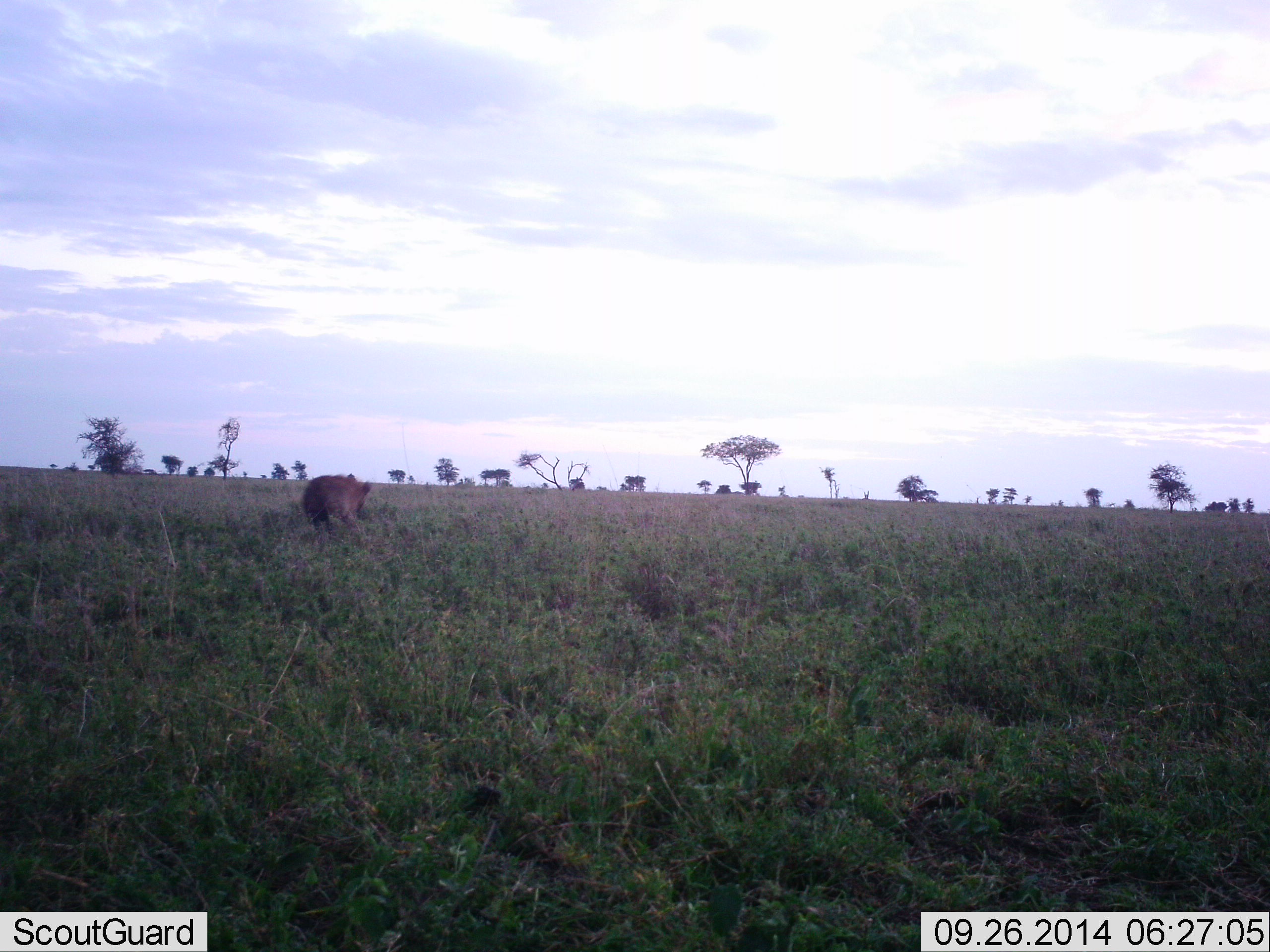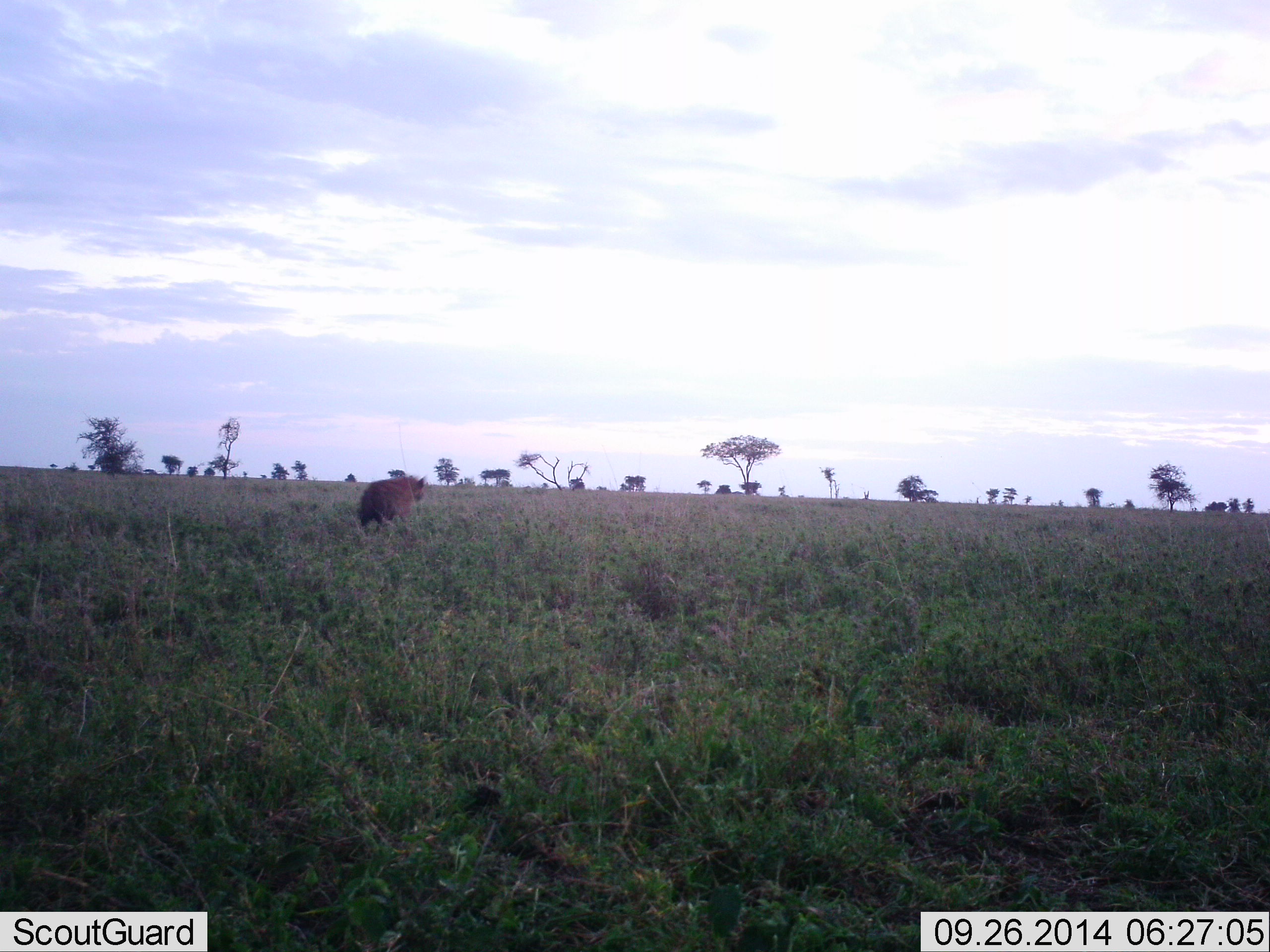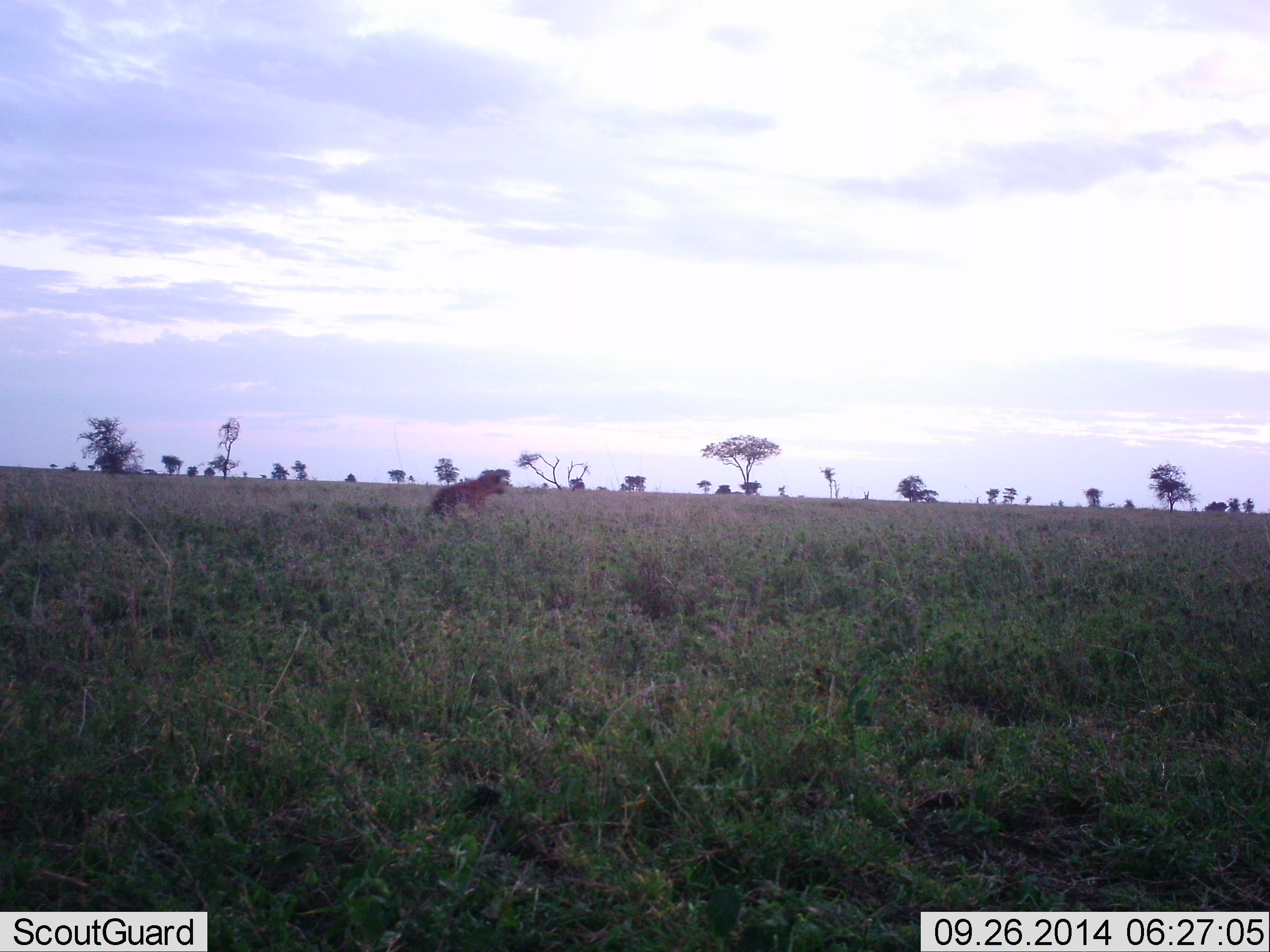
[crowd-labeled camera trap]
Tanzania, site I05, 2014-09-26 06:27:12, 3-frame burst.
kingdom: Animalia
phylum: Chordata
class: Mammalia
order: Carnivora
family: Hyaenidae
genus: Crocuta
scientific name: Crocuta crocuta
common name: spotted hyena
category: hyenaspotted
Hyenaspotted (spotted hyena) (Crocuta crocuta), count 1. Behavior (volunteer vote fractions): standing 0%, resting 0%, moving 100%, interacting 0%. Young present (vote fraction): 0%. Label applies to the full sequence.